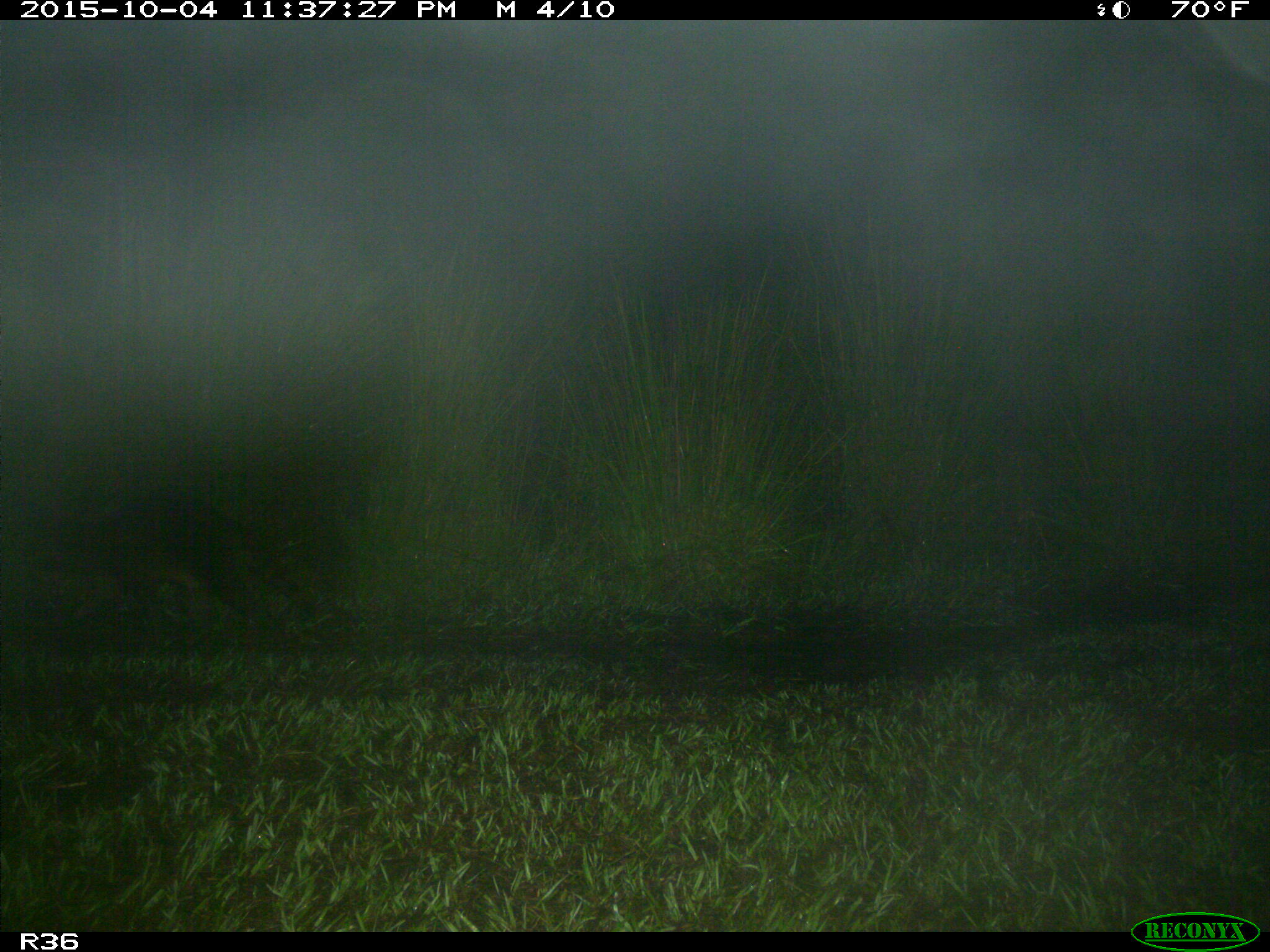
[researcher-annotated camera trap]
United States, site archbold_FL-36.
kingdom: Animalia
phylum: Chordata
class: Mammalia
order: Carnivora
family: Procyonidae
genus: Procyon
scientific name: Procyon lotor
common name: common raccoon